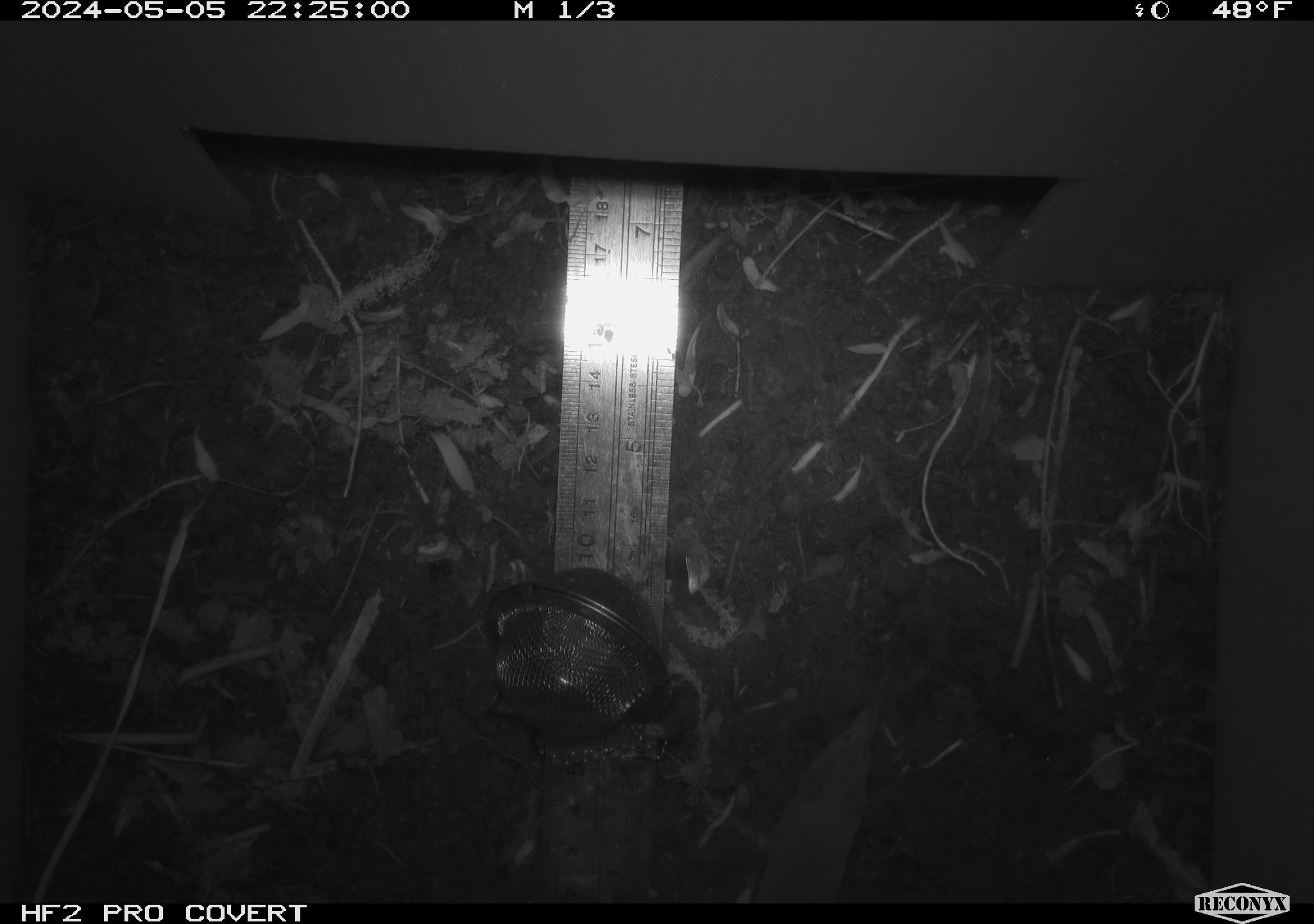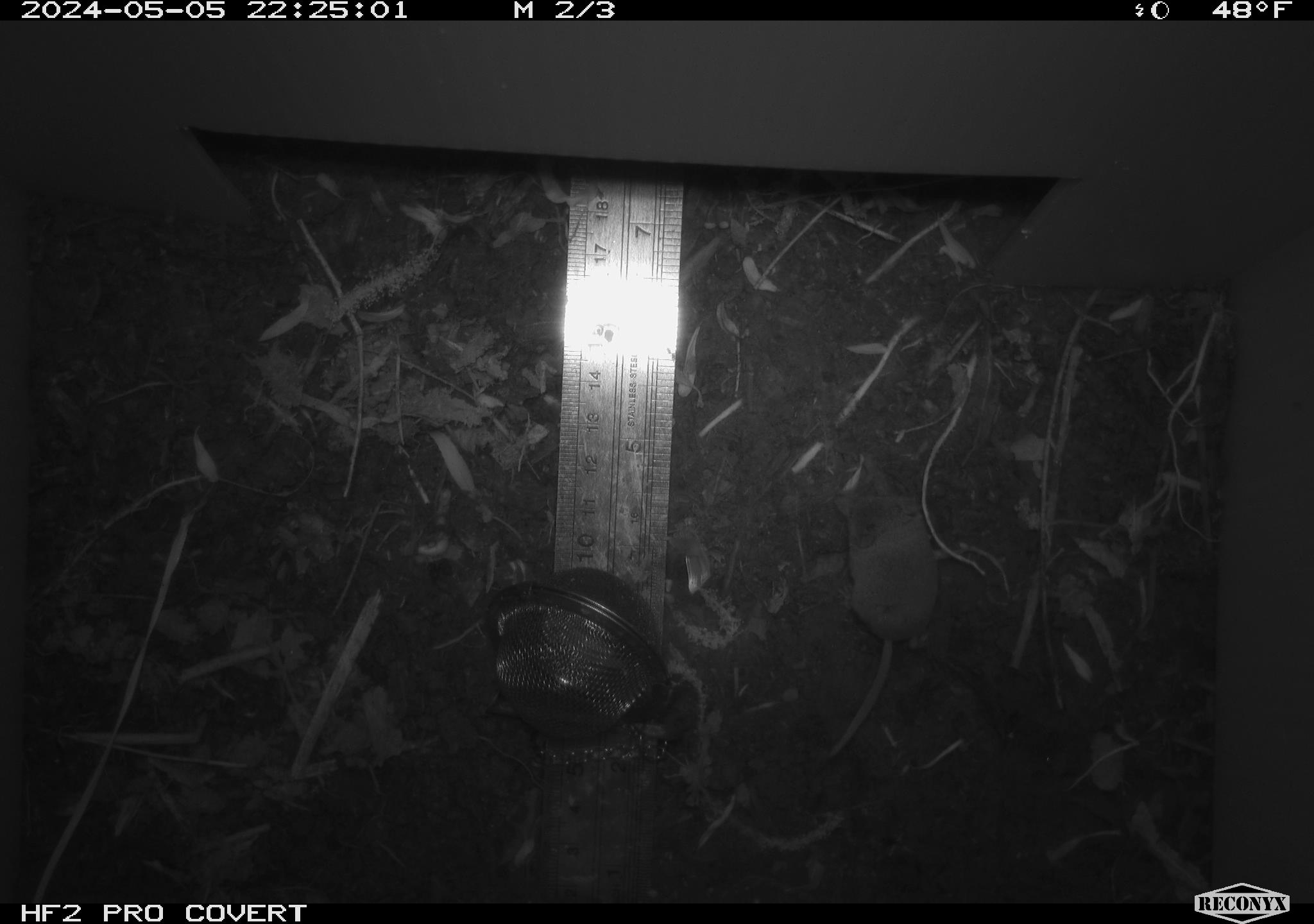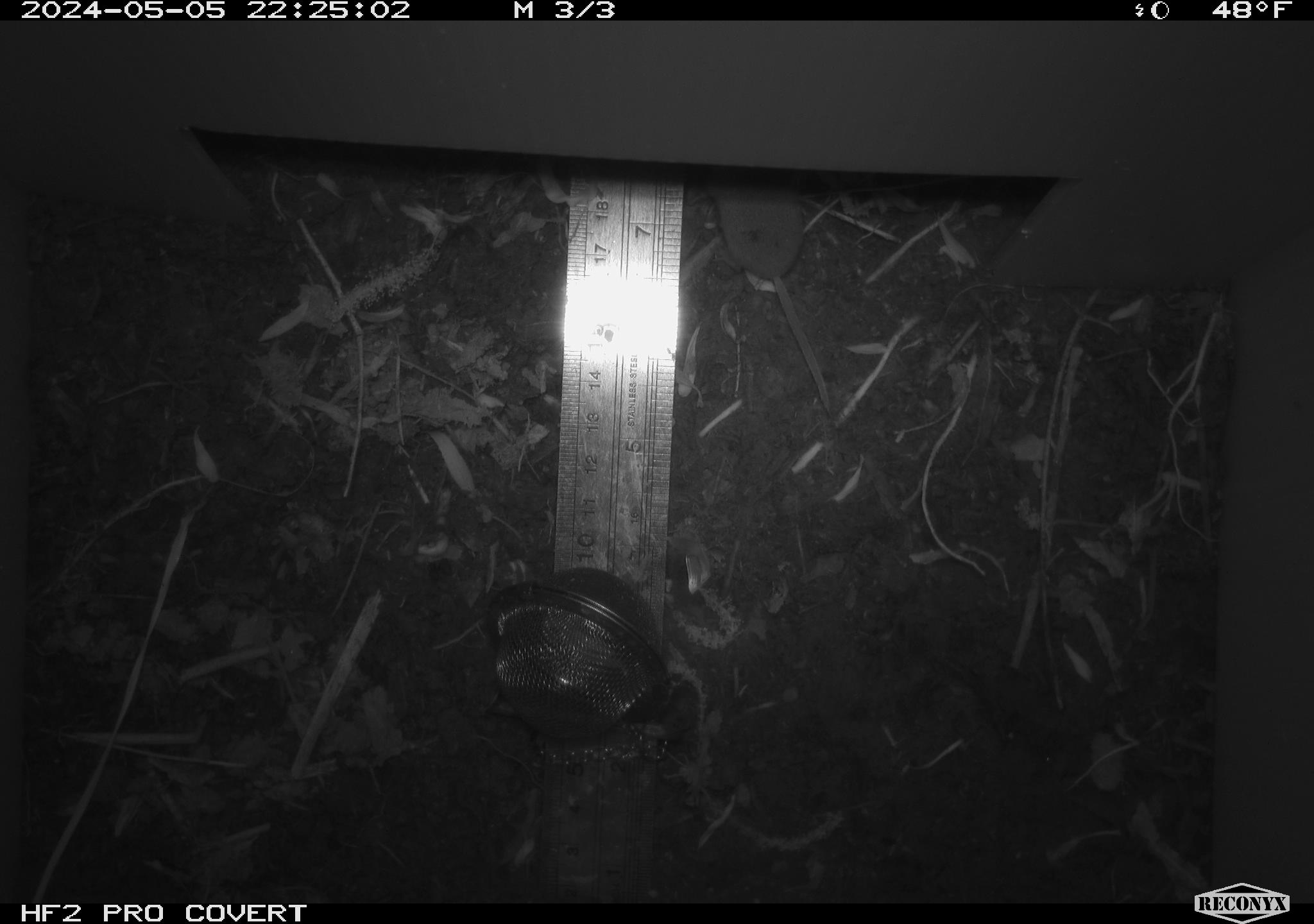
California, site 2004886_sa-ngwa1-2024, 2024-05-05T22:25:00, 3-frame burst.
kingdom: Animalia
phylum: Chordata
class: Mammalia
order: Eulipotyphla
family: Soricidae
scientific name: Soricidae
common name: shrews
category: soricidae family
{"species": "soricidae family (shrews) (Soricidae)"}